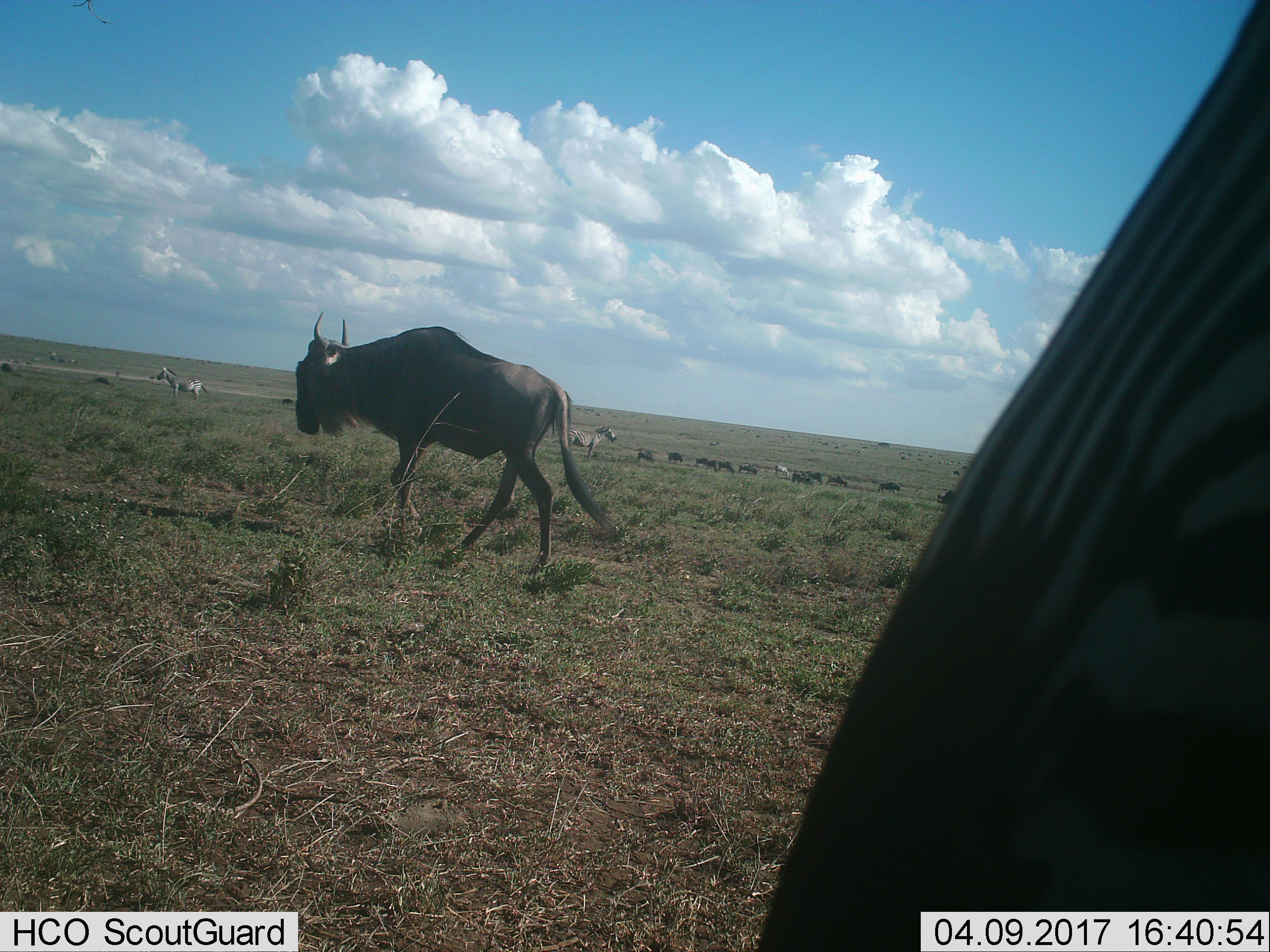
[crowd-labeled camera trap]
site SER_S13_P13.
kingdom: Animalia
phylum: Chordata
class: Mammalia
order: Artiodactyla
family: Bovidae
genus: Connochaetes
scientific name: Connochaetes taurinus taurinus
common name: blue wildebeest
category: wildebeestblue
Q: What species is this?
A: Wildebeestblue (blue wildebeest) (Connochaetes taurinus taurinus).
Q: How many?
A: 11-50.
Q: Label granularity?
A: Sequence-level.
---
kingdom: Animalia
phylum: Chordata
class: Mammalia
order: Perissodactyla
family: Equidae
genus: Equus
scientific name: Equus quagga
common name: plains zebra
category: zebraplains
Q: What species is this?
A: Zebraplains (plains zebra) (Equus quagga).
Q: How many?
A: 3.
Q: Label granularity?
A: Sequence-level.